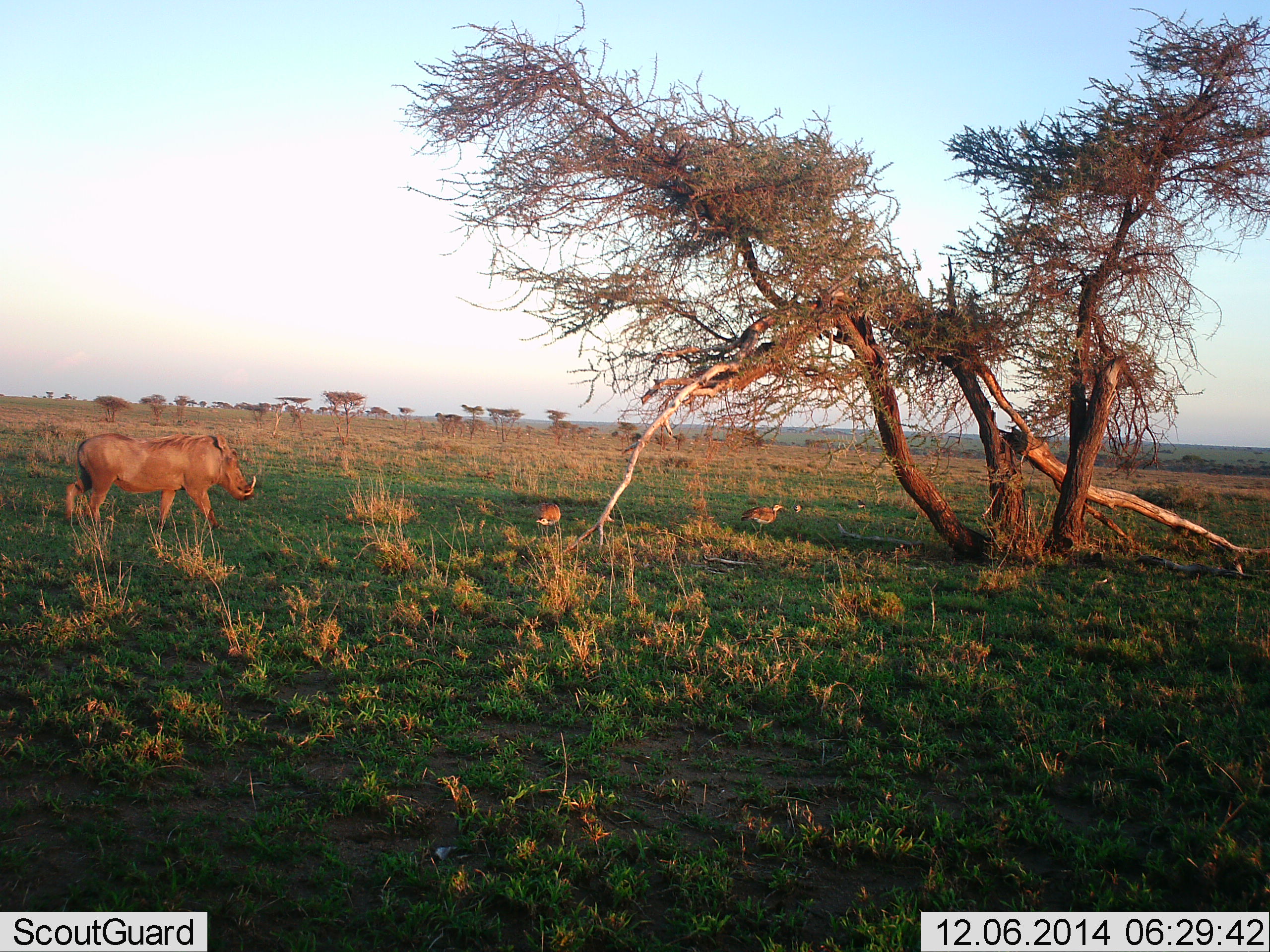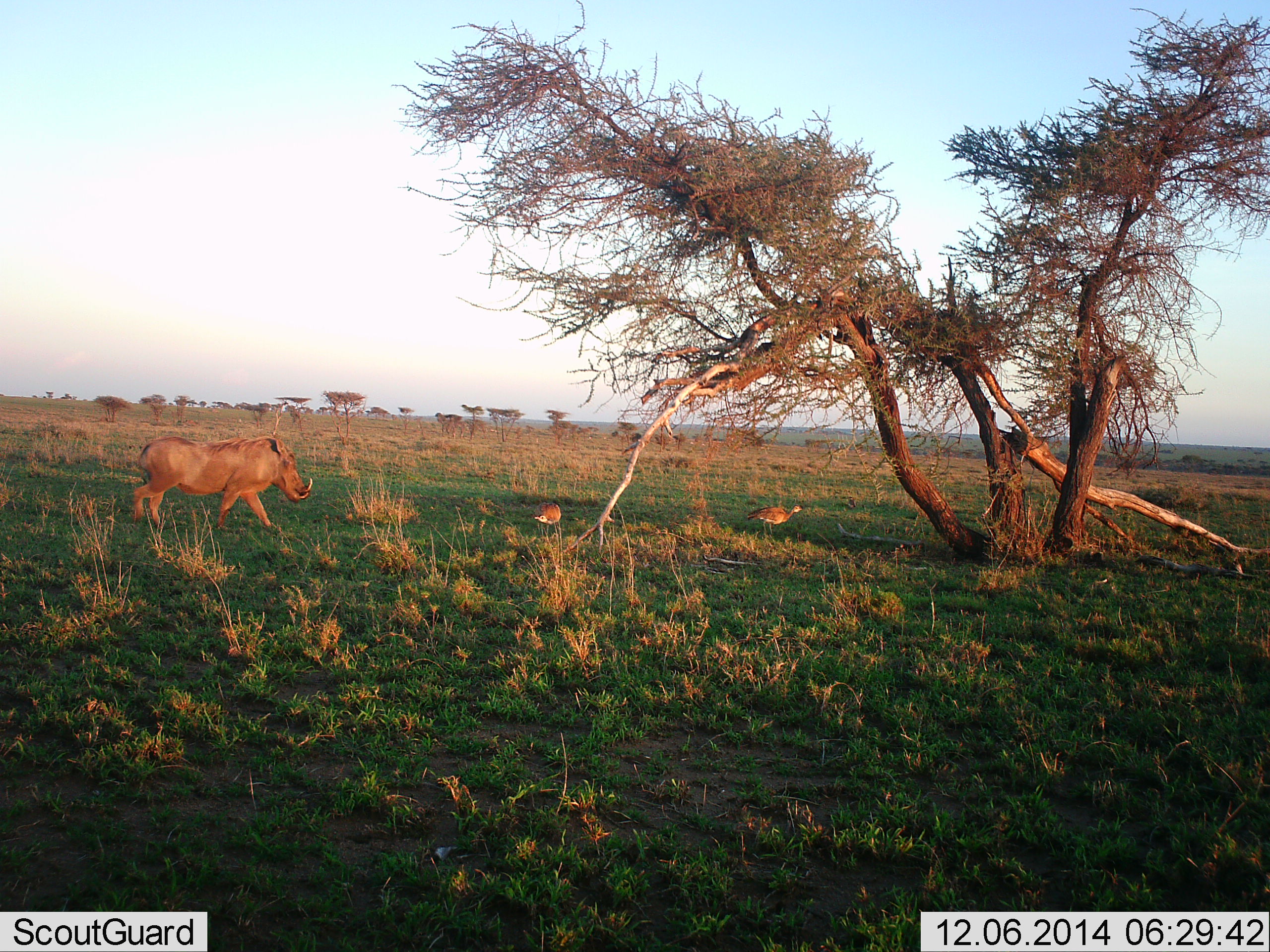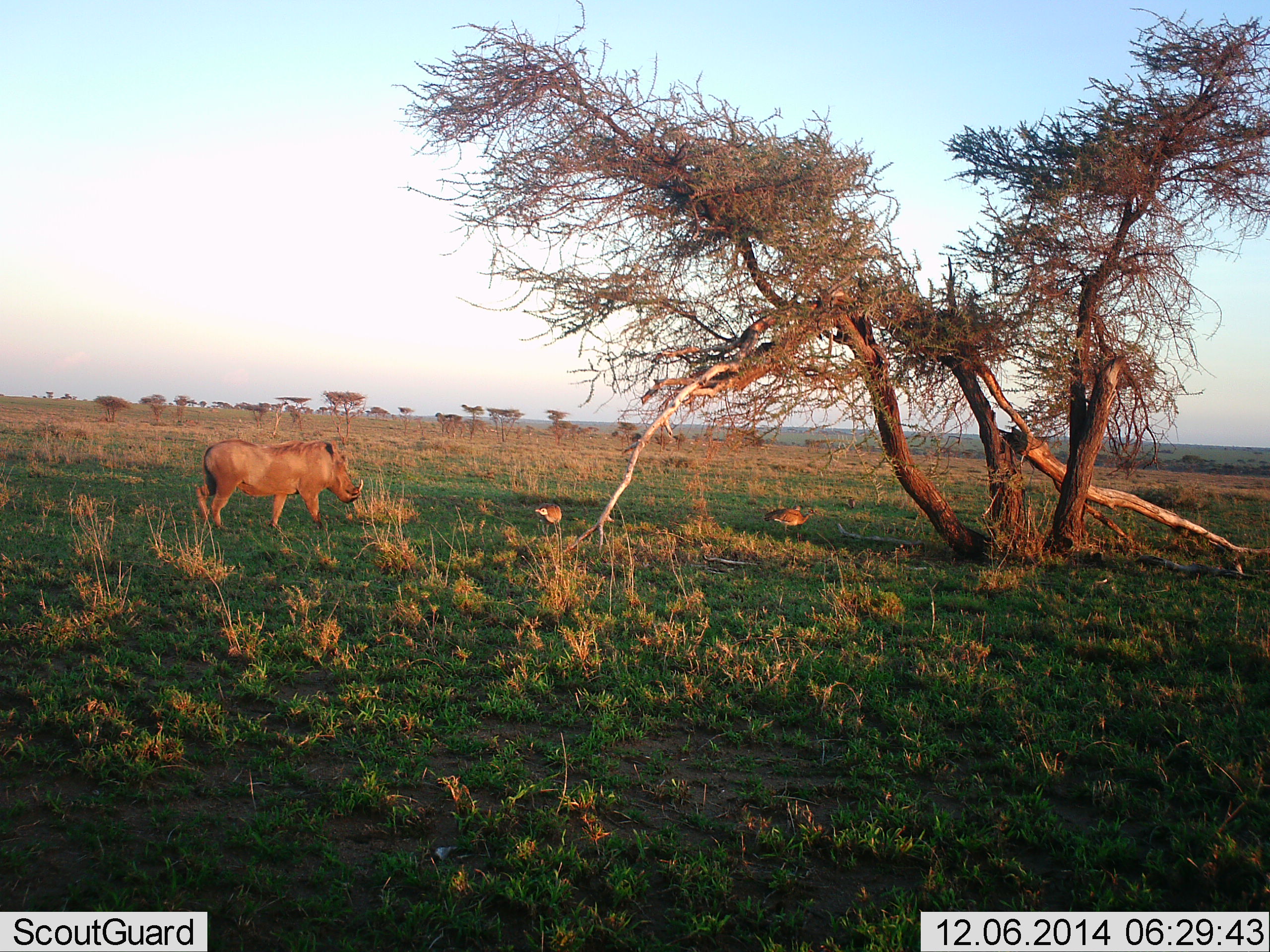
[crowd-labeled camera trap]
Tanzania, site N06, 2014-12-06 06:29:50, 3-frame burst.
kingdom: Animalia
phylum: Chordata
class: Aves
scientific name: Aves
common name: bird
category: otherbird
Otherbird (bird) (Aves), count 2. Behavior (volunteer vote fractions): standing 25%, resting 0%, moving 50%, interacting 0%. Young present (vote fraction): 0%. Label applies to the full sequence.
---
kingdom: Animalia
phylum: Chordata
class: Mammalia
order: Artiodactyla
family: Suidae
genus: Phacochoerus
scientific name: Phacochoerus africanus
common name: warthog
Warthog (Phacochoerus africanus), count 1. Behavior (volunteer vote fractions): standing 0%, resting 0%, moving 100%, interacting 0%. Young present (vote fraction): 0%. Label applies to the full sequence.